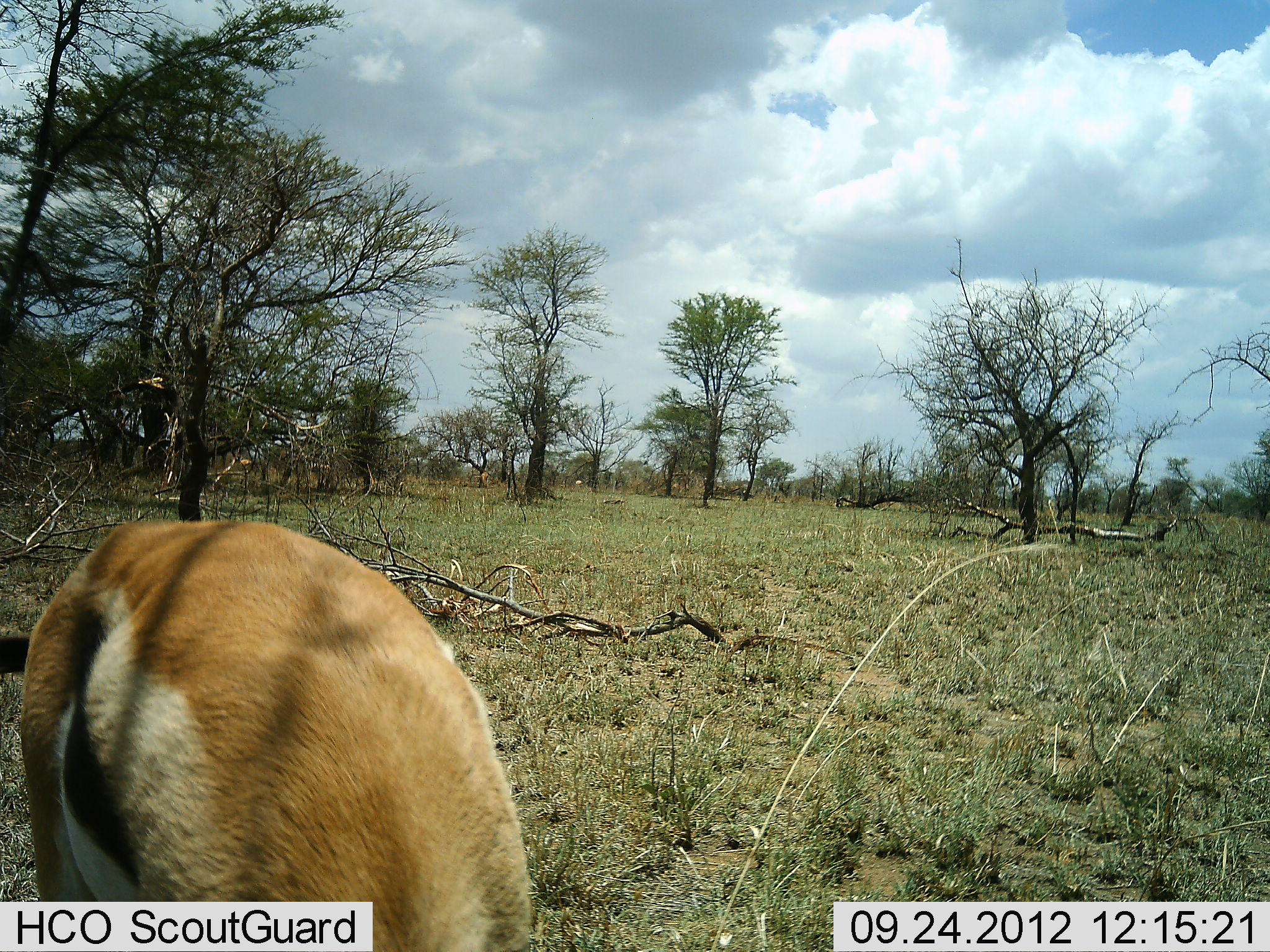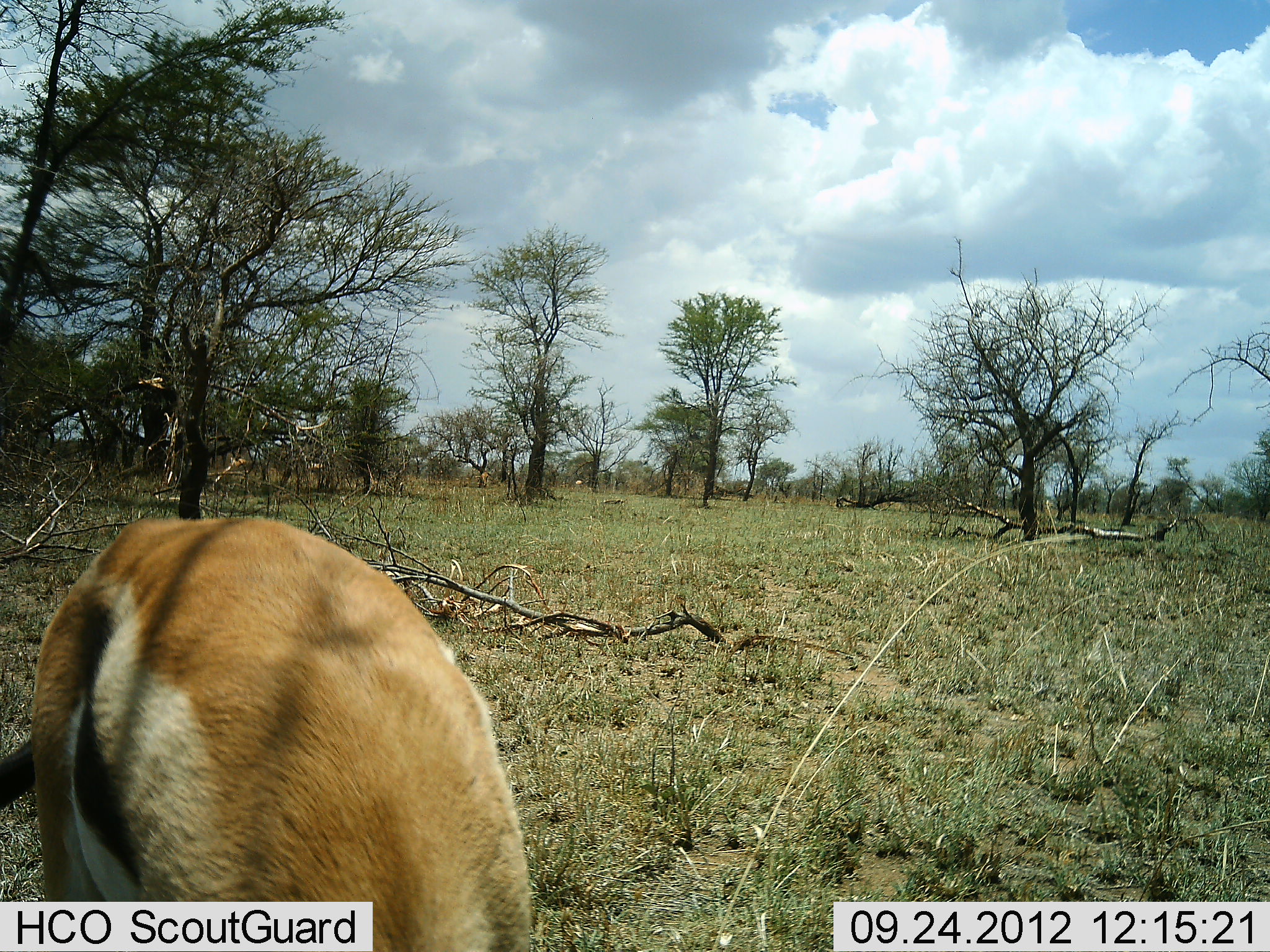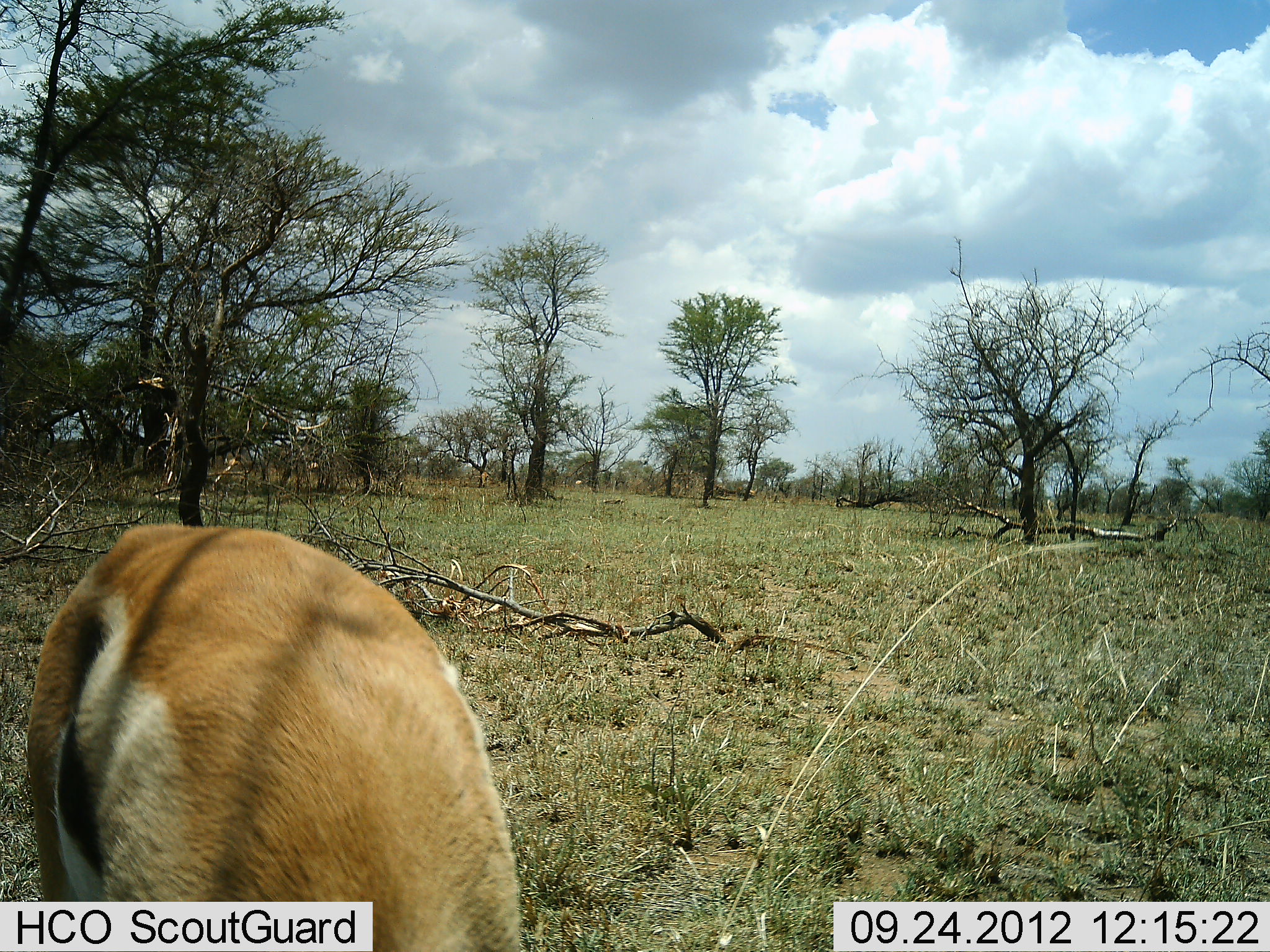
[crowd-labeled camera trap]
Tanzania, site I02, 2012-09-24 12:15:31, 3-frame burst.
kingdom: Animalia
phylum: Chordata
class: Mammalia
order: Artiodactyla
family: Bovidae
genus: Eudorcas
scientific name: Eudorcas thomsonii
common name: thomson's gazelle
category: gazellethomsons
Gazellethomsons (thomson's gazelle) (Eudorcas thomsonii), count 1. Behavior (volunteer vote fractions): standing 10%, resting 0%, moving 20%, interacting 0%. Young present (vote fraction): 0%. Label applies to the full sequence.